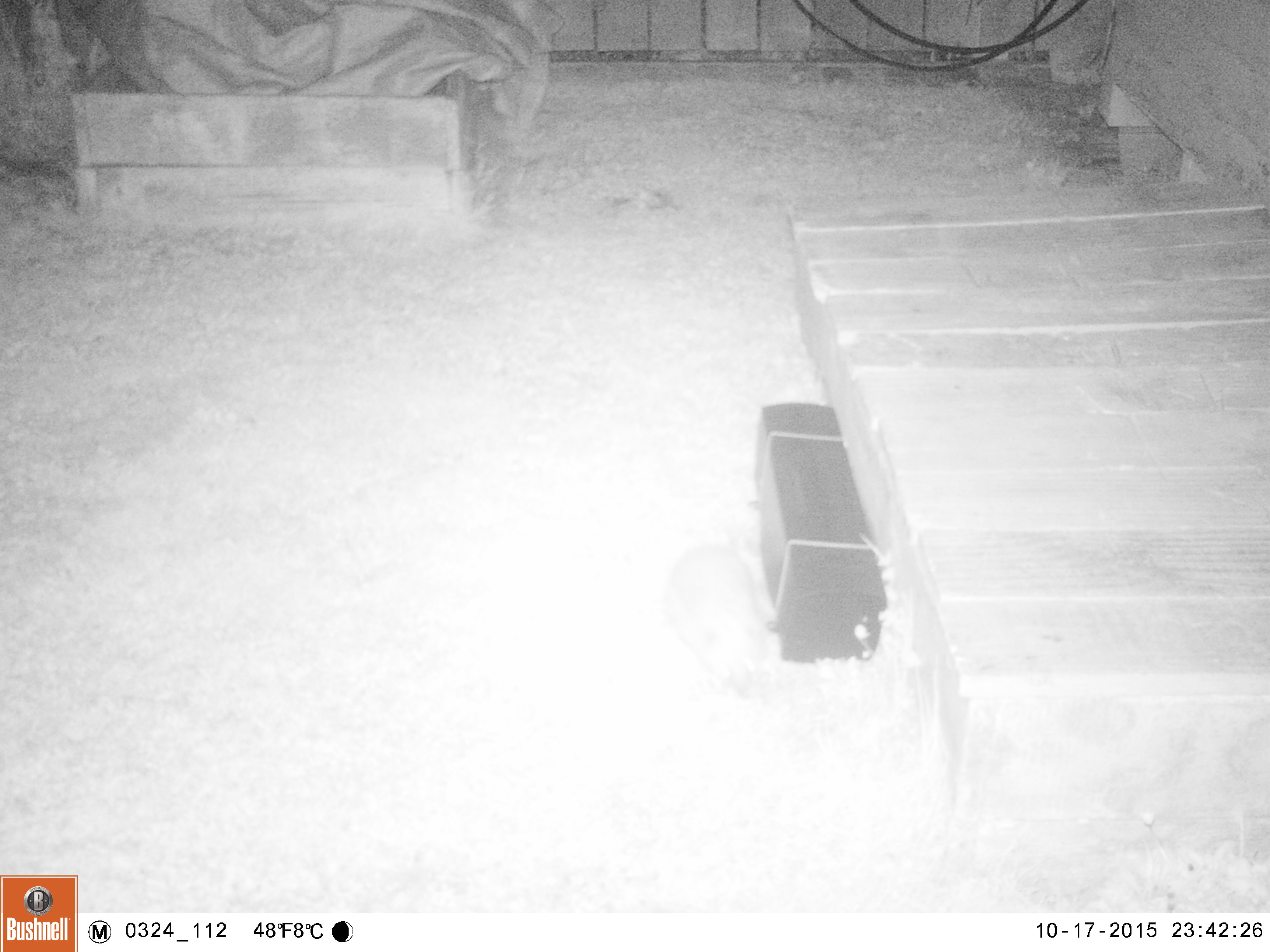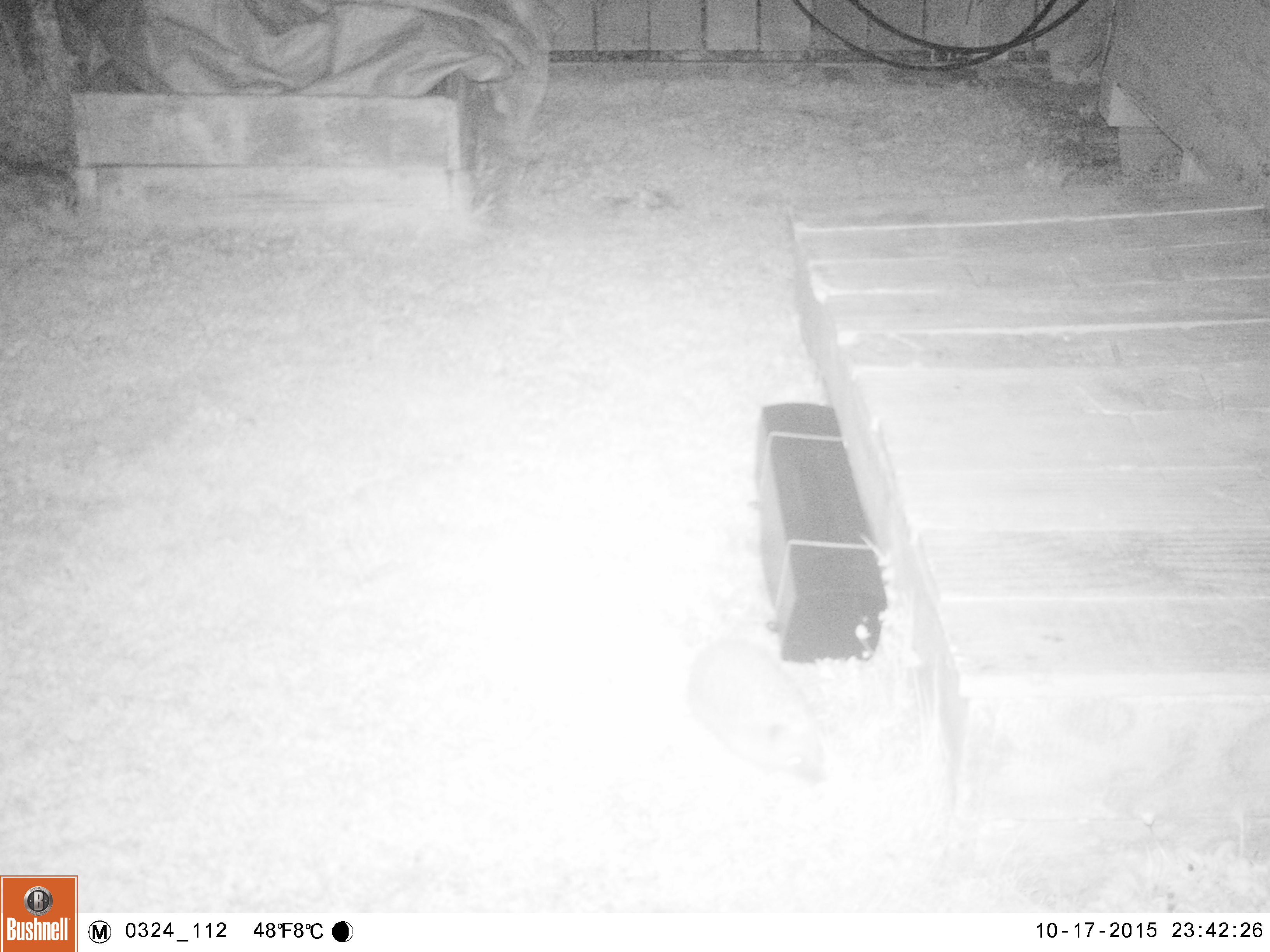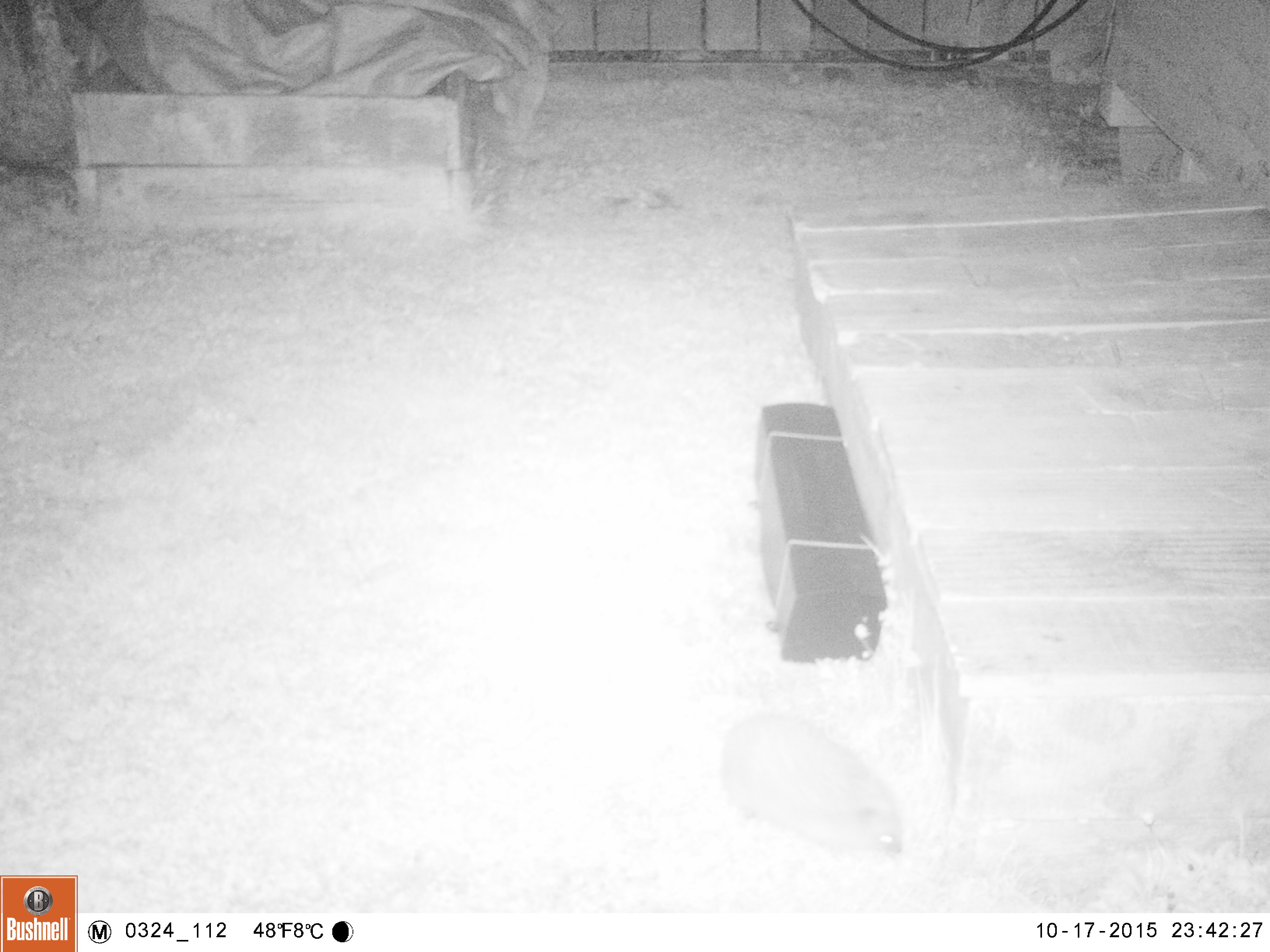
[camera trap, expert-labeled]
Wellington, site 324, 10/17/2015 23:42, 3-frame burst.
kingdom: Animalia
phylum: Chordata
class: Mammalia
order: Eulipotyphla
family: Erinaceidae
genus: Erinaceus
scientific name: Erinaceus europaeus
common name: hedgehog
Hedgehog (Erinaceus europaeus).